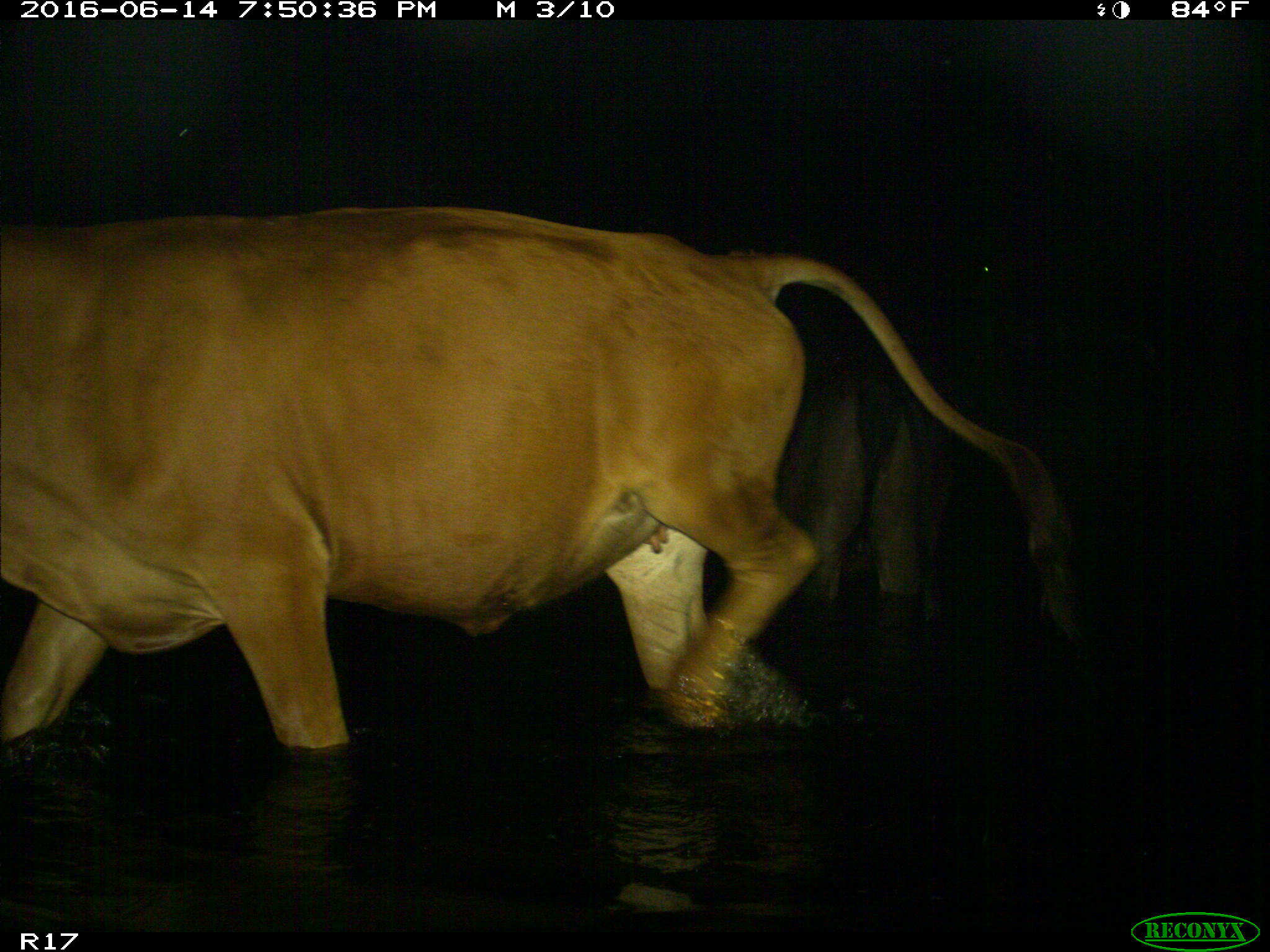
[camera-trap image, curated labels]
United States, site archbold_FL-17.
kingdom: Animalia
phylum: Chordata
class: Mammalia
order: Artiodactyla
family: Bovidae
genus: Bos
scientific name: Bos taurus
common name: domestic cow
Bos taurus (domestic cow).